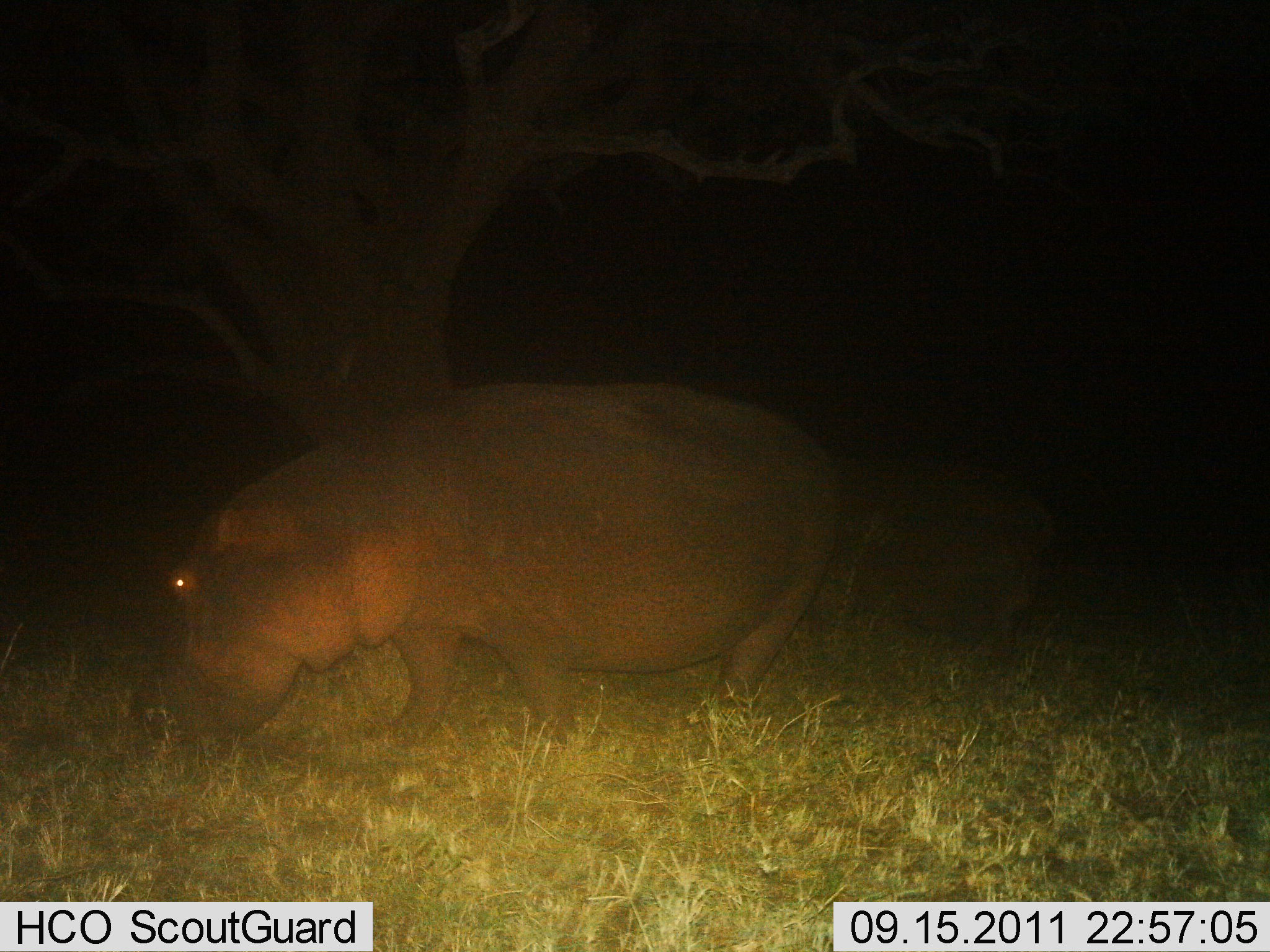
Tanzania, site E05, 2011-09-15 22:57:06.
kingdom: Animalia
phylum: Chordata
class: Mammalia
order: Artiodactyla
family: Hippopotamidae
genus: Hippopotamus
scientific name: Hippopotamus amphibius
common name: hippopotamus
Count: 1.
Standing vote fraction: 60%.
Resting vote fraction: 0%.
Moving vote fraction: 0%.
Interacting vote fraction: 0%.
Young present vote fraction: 7%.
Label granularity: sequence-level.